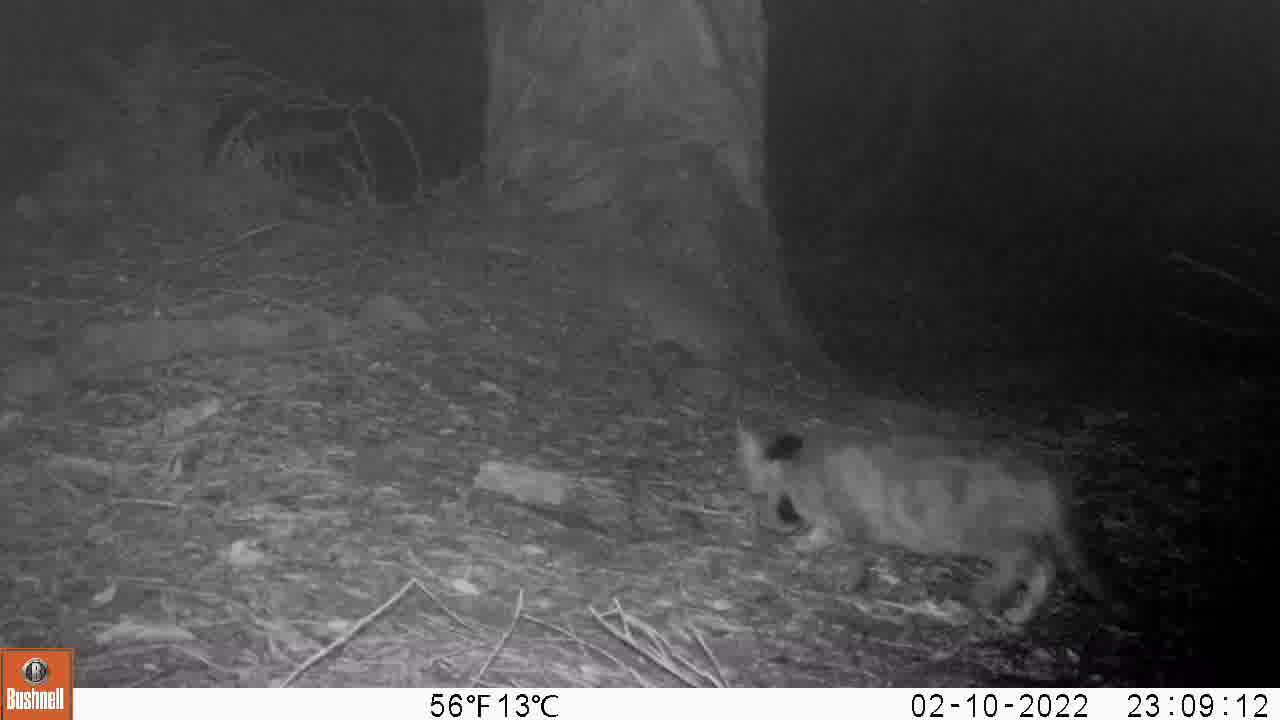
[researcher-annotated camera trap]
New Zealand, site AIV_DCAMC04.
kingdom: Animalia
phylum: Chordata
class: Mammalia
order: Carnivora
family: Felidae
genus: Felis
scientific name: Felis catus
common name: domestic cat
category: cat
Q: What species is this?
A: Cat (domestic cat) (Felis catus).